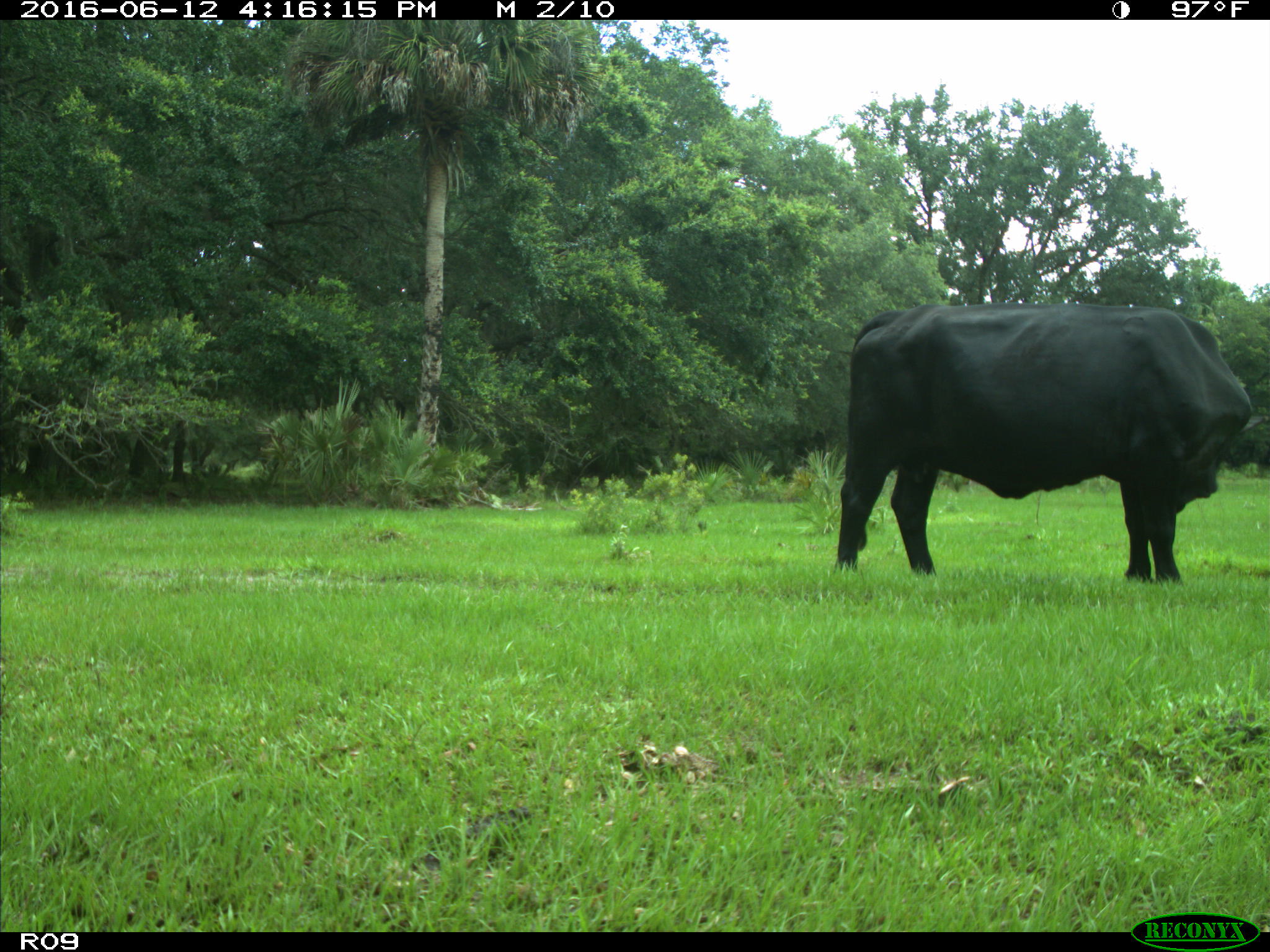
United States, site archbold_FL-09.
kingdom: Animalia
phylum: Chordata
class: Mammalia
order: Artiodactyla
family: Bovidae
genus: Bos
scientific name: Bos taurus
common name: domestic cow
Bos taurus (domestic cow).